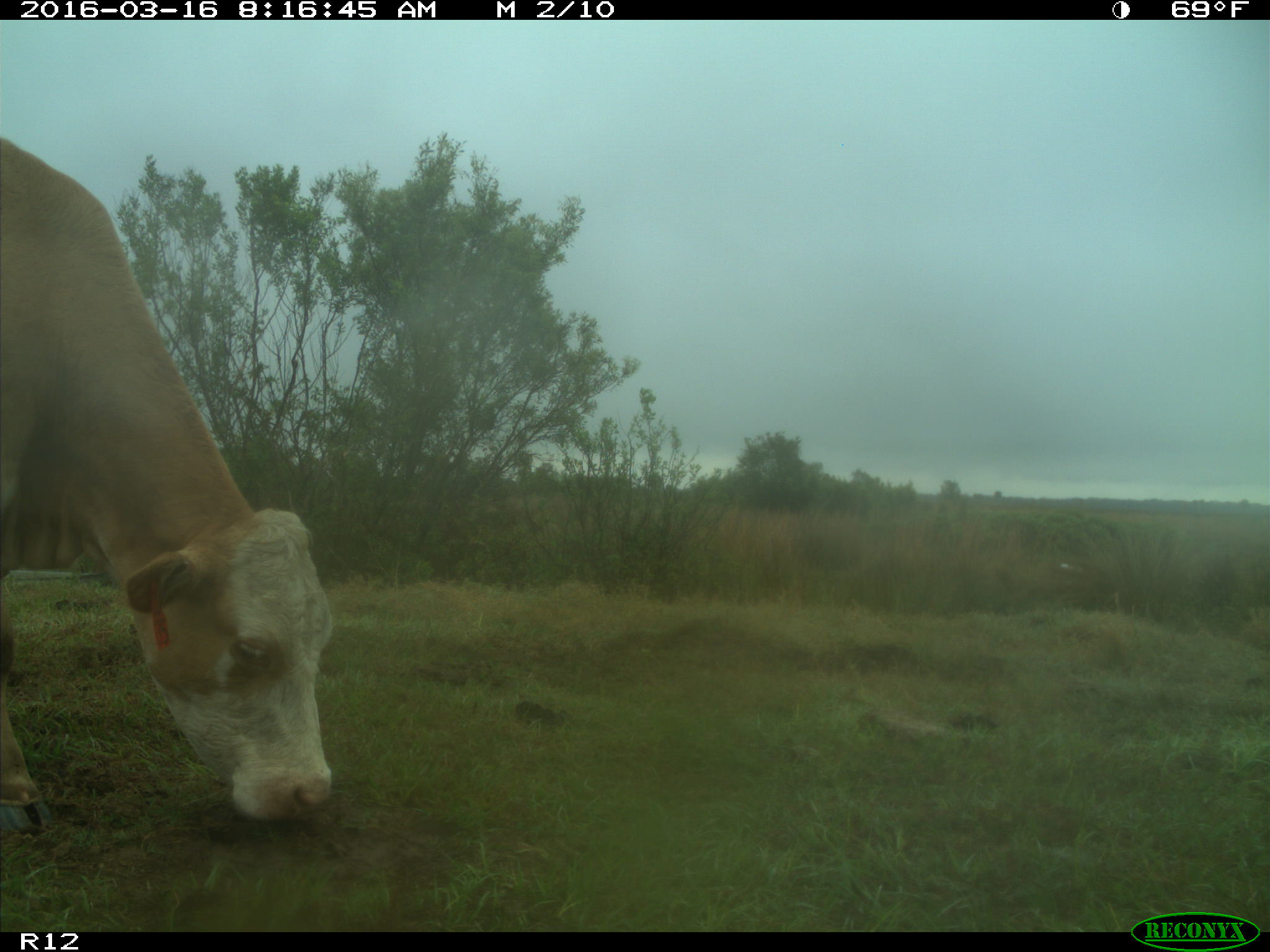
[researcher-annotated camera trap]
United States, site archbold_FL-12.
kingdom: Animalia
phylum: Chordata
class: Mammalia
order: Artiodactyla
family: Bovidae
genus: Bos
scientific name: Bos taurus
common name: domestic cow